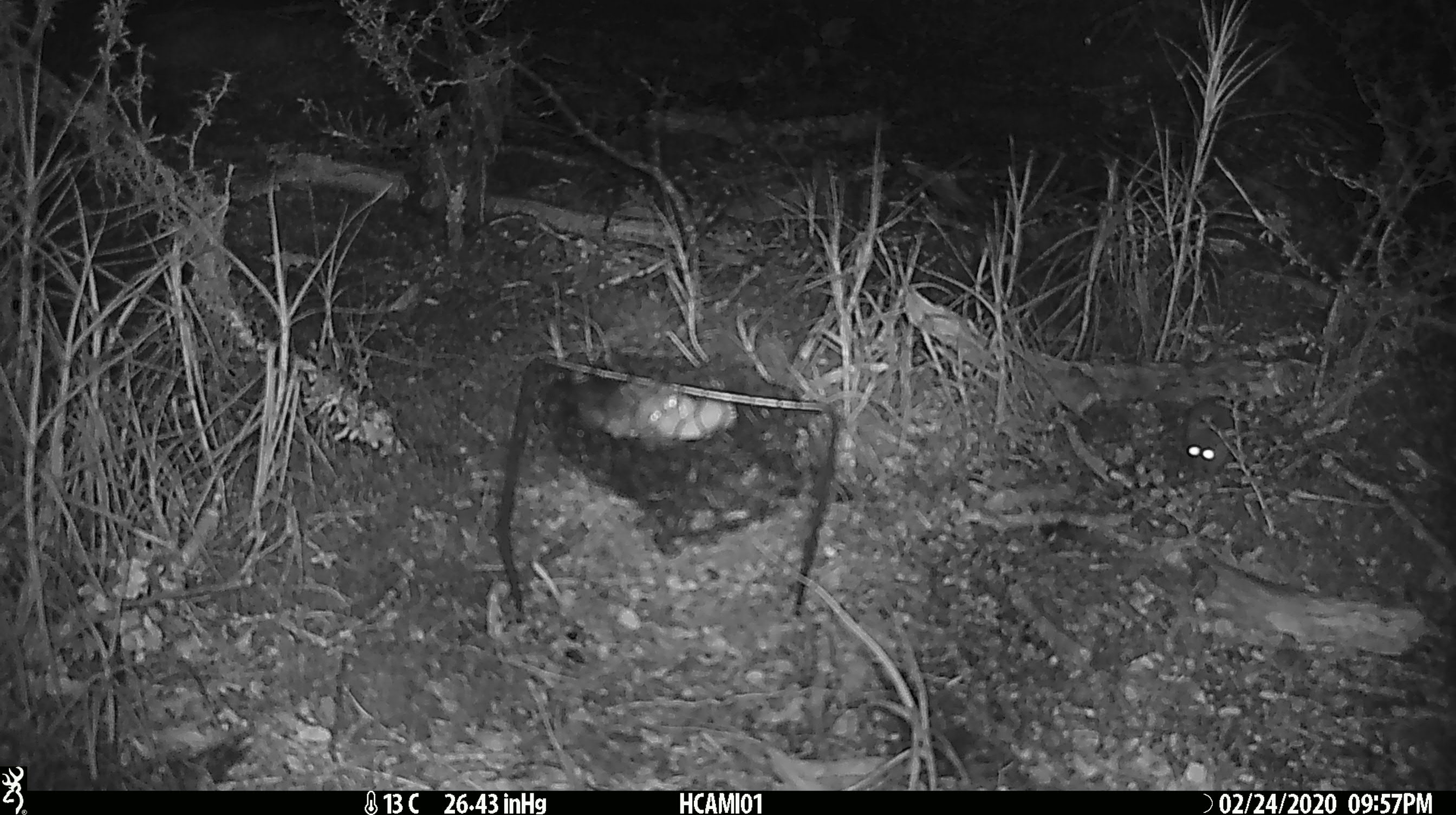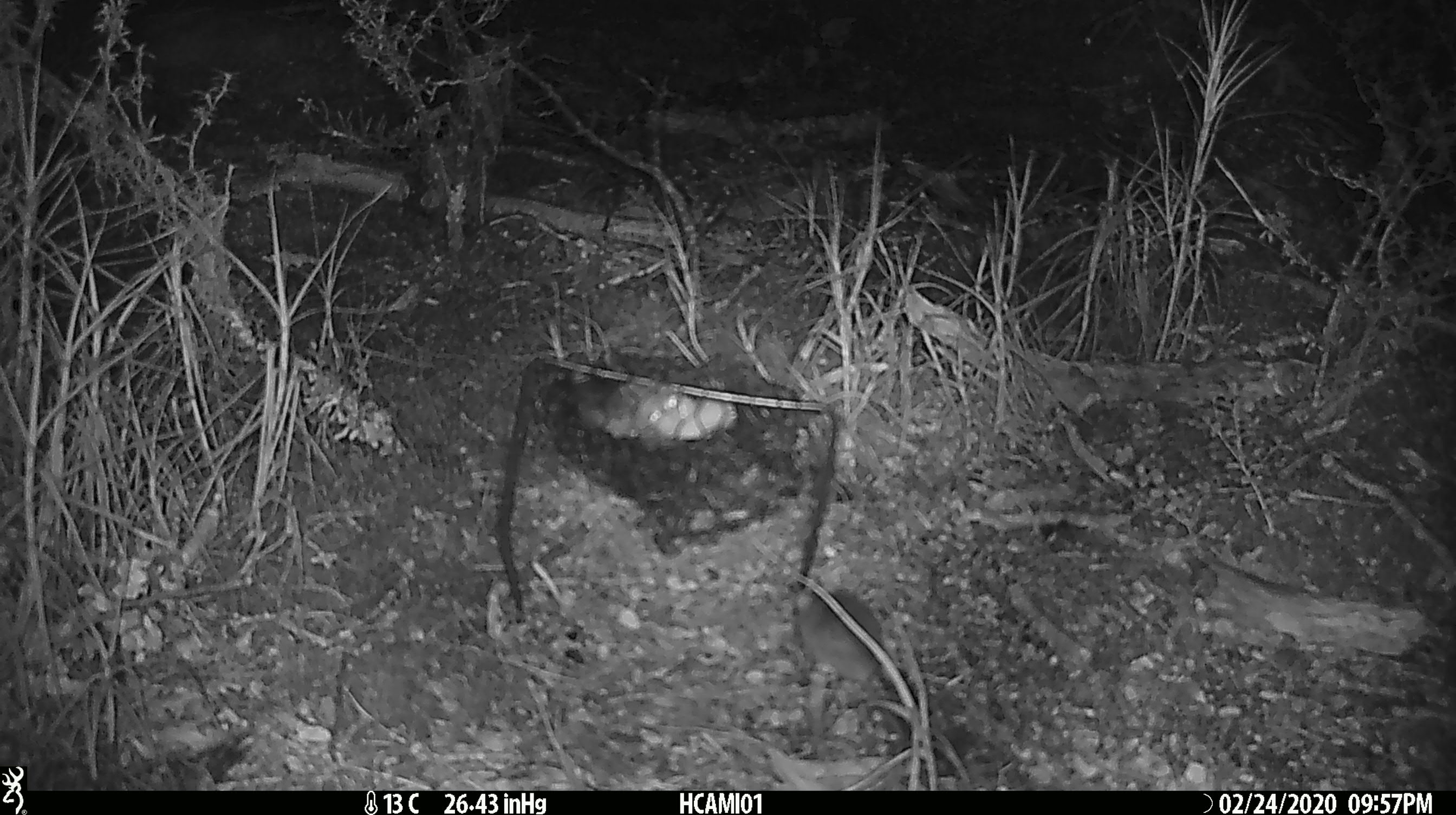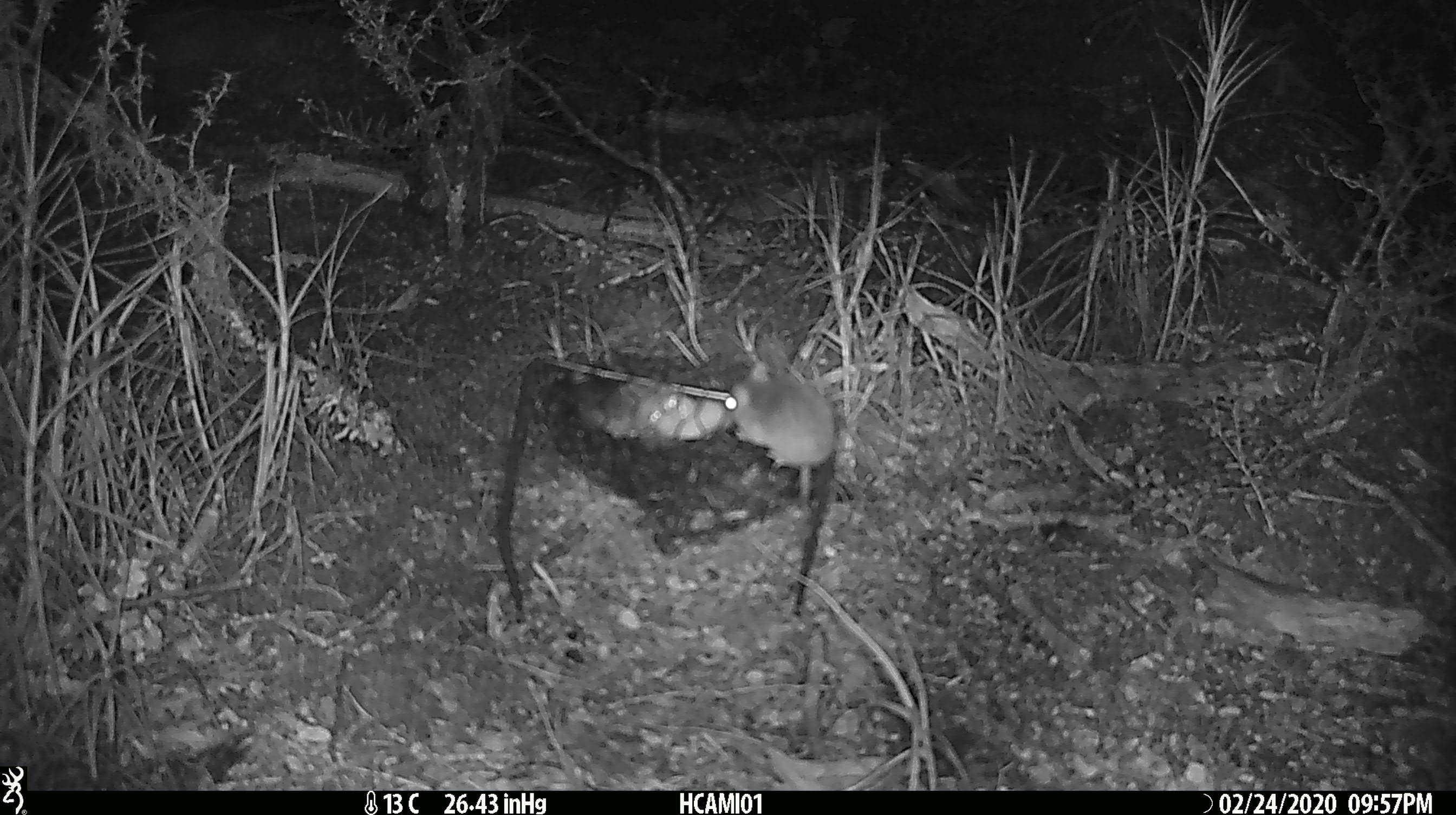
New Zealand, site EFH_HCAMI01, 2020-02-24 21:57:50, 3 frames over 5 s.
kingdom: Animalia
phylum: Chordata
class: Mammalia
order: Rodentia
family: Muridae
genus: Mus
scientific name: Mus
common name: mouse